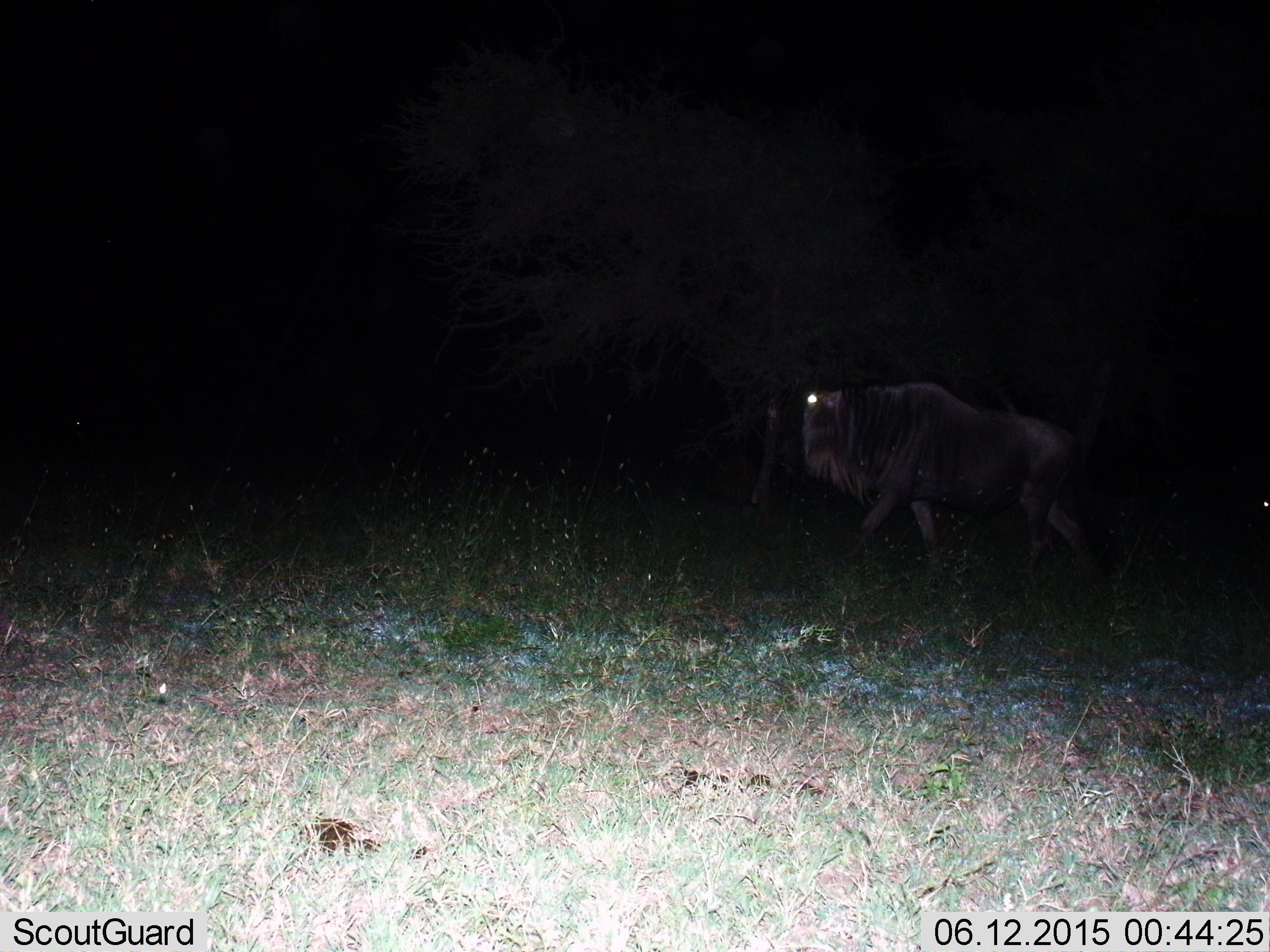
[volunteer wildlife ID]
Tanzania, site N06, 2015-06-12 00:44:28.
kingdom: Animalia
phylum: Chordata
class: Mammalia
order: Artiodactyla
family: Bovidae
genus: Connochaetes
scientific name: Connochaetes taurinus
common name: blue wildebeest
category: wildebeest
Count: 1.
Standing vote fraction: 0%.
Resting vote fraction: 0%.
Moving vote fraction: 100%.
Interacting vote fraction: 0%.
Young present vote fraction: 0%.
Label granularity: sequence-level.